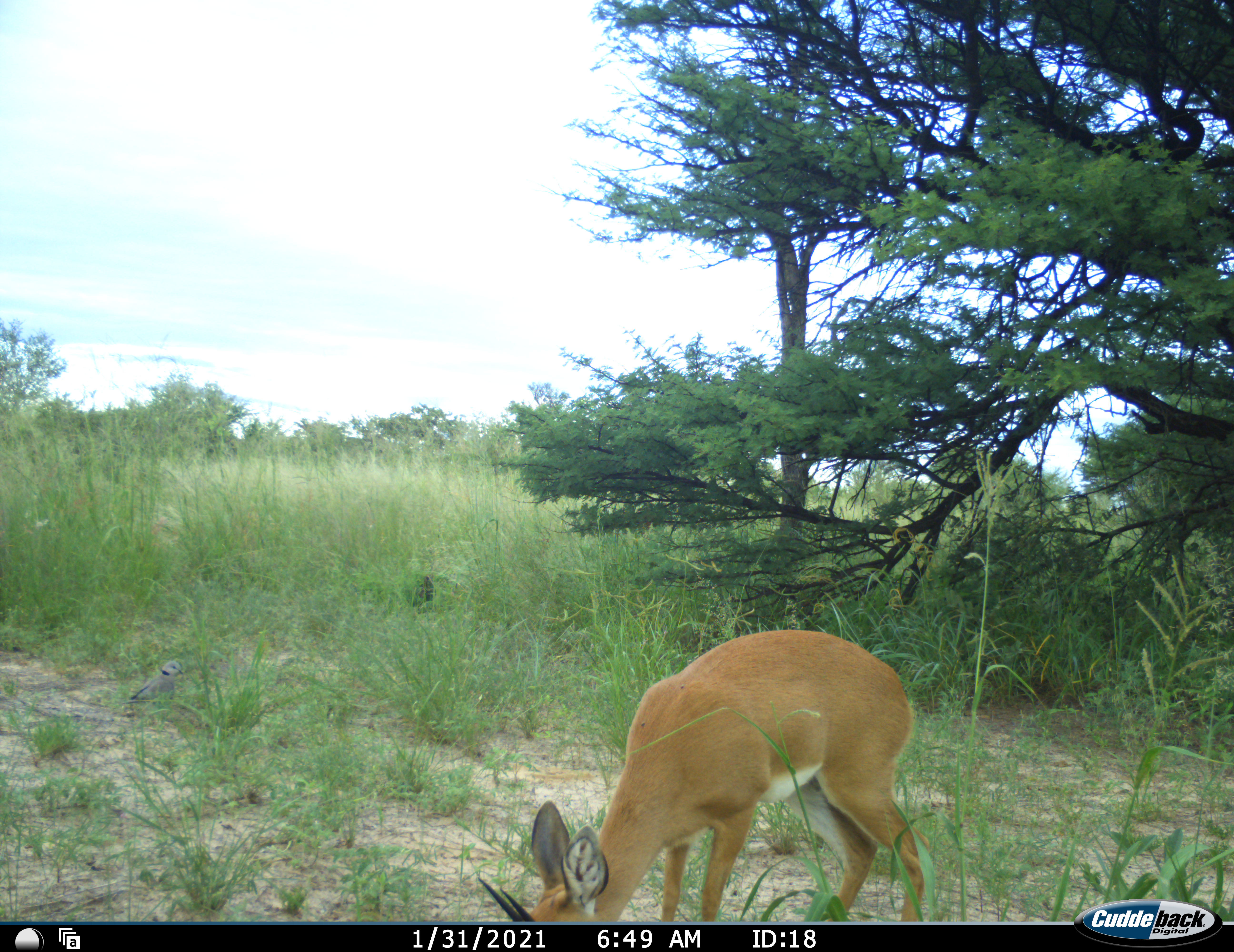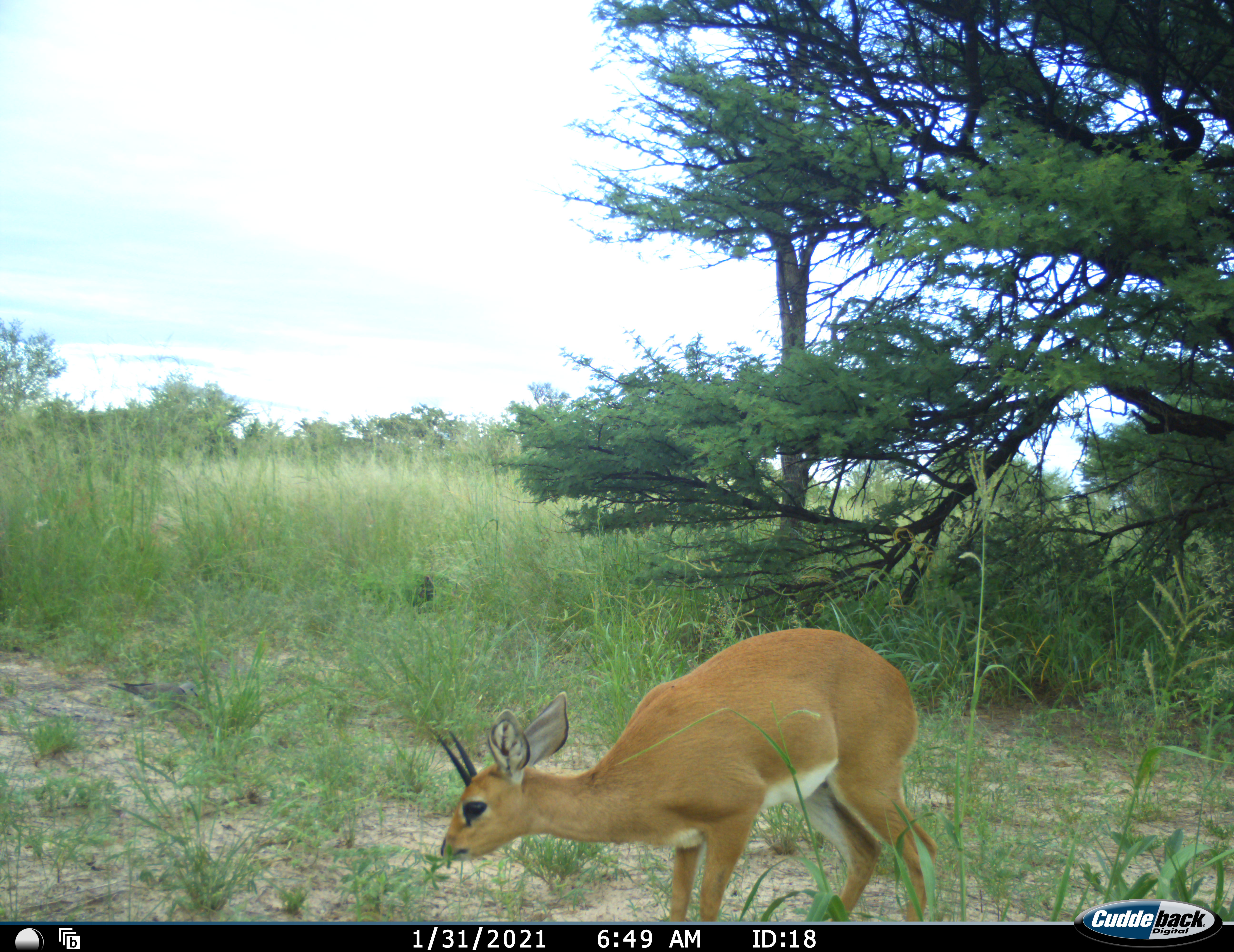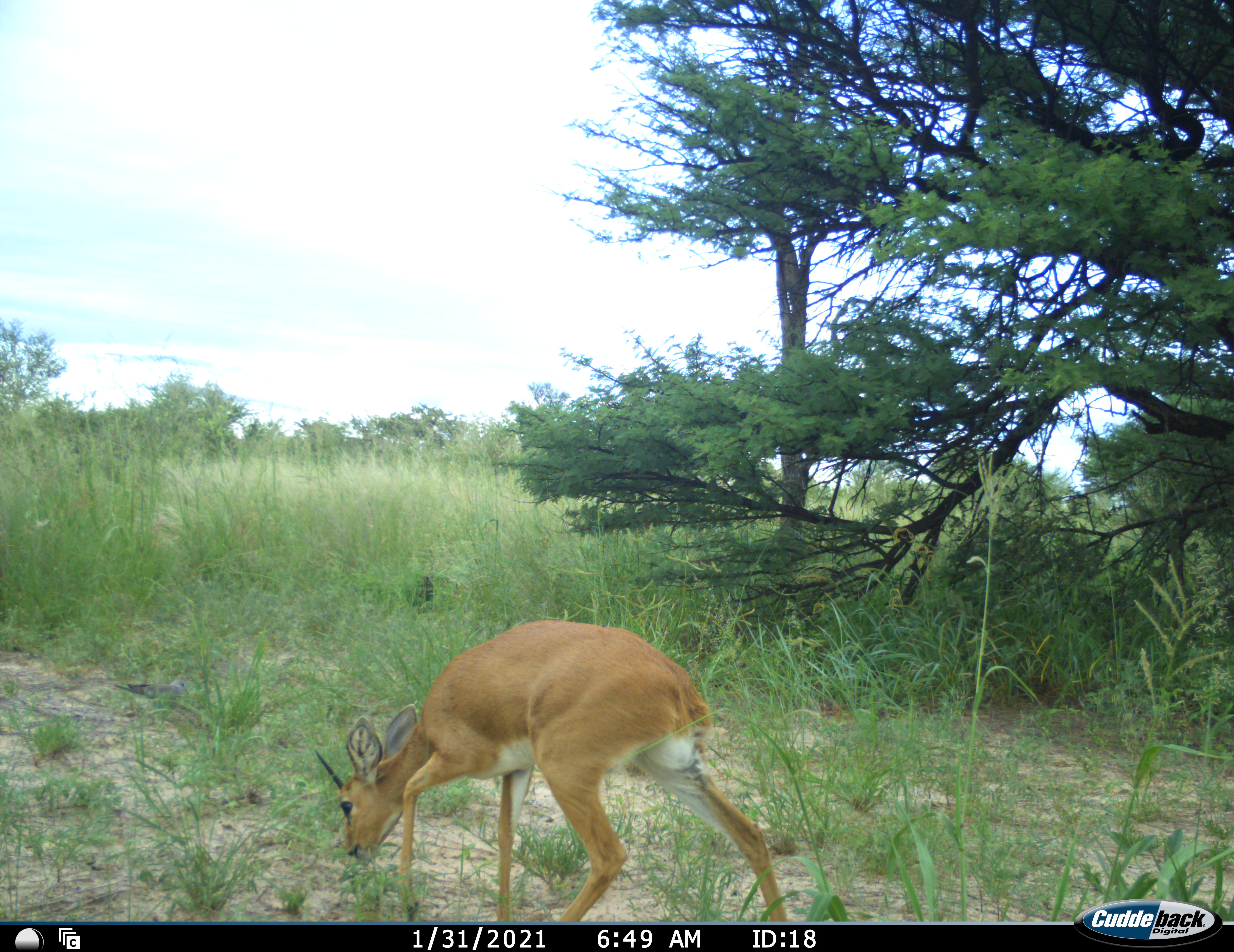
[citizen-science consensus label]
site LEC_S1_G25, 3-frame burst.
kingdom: Animalia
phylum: Chordata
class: Mammalia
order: Artiodactyla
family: Bovidae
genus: Raphicerus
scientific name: Raphicerus campestris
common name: steenbok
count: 1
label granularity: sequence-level